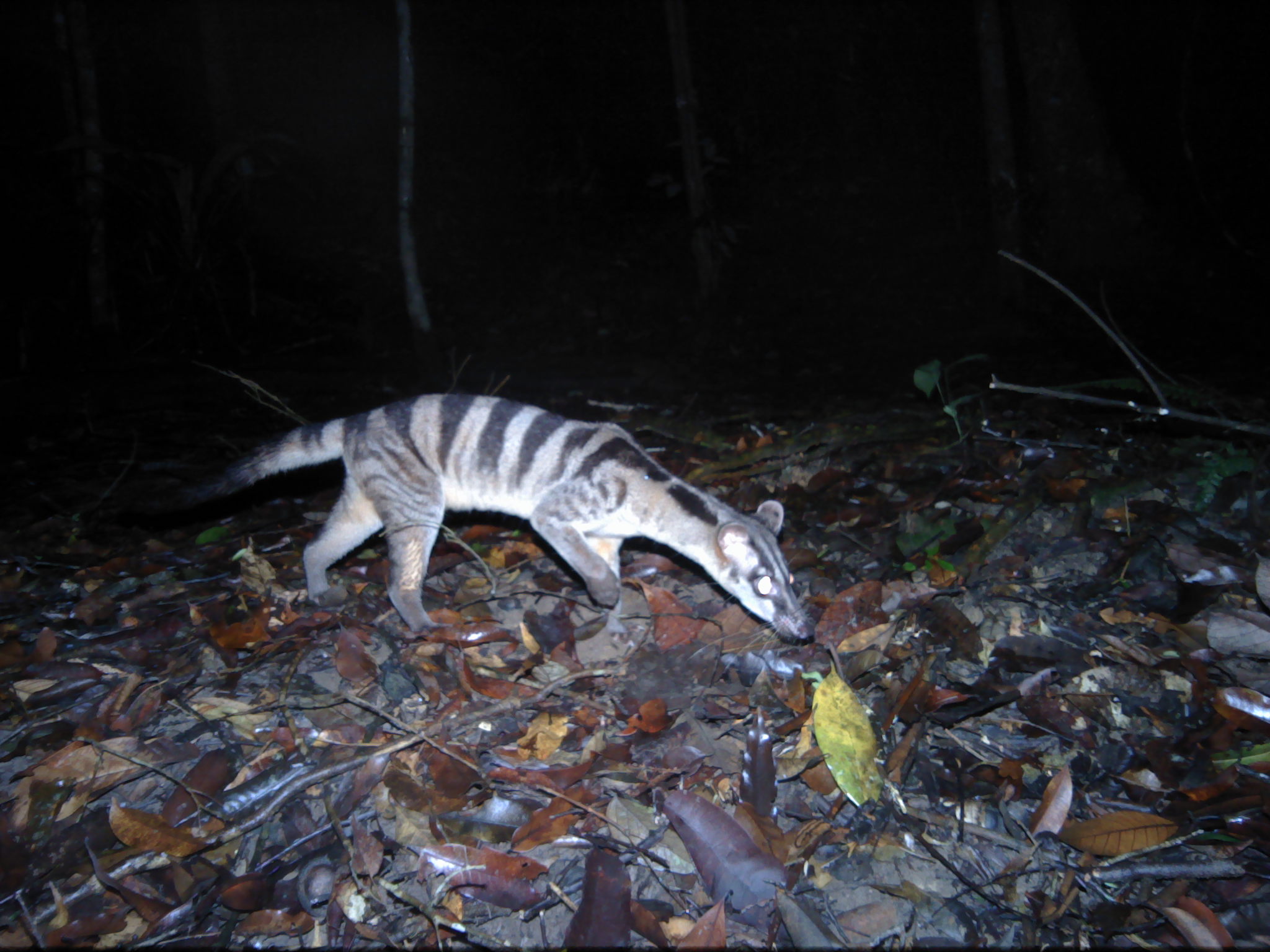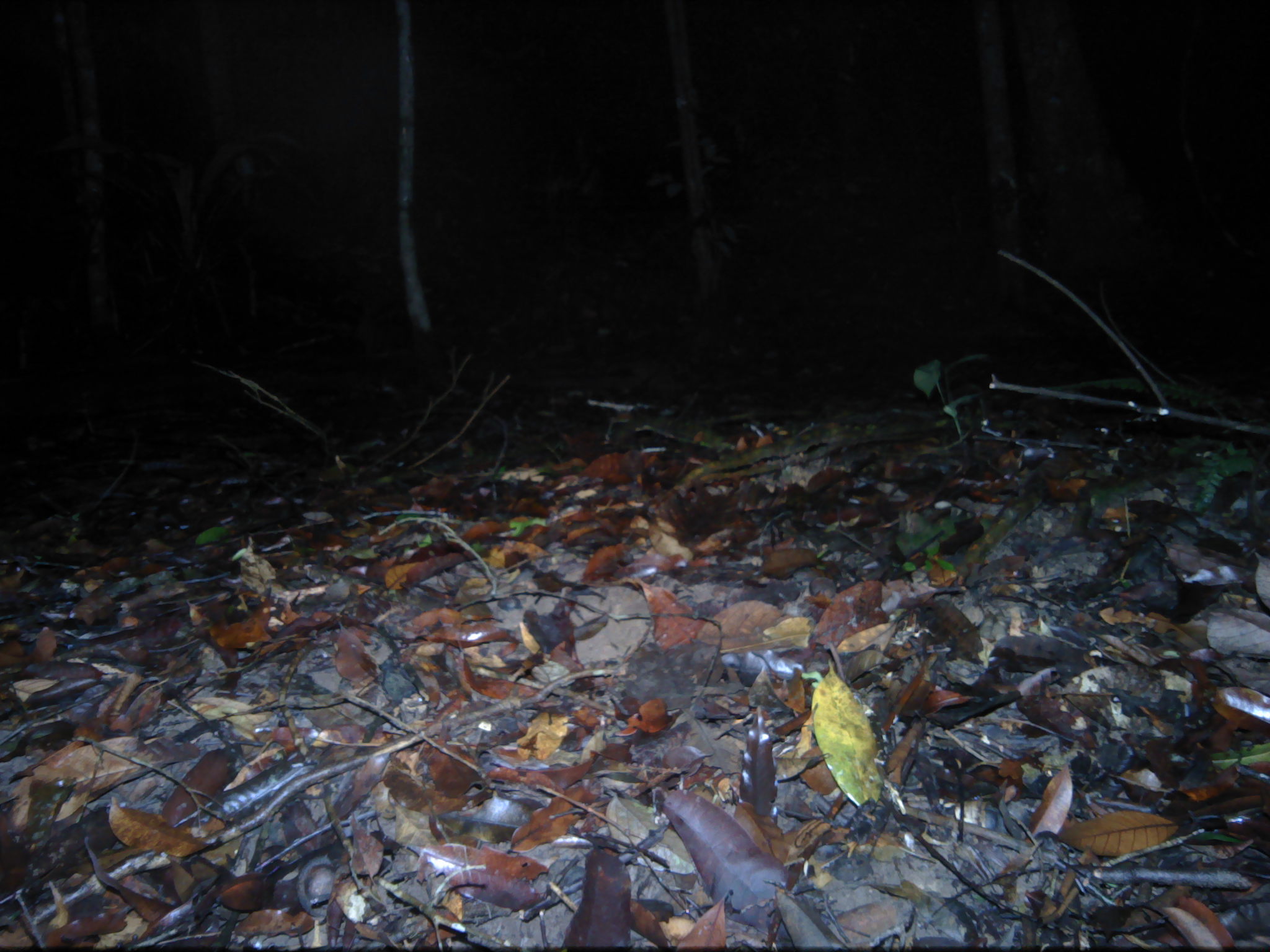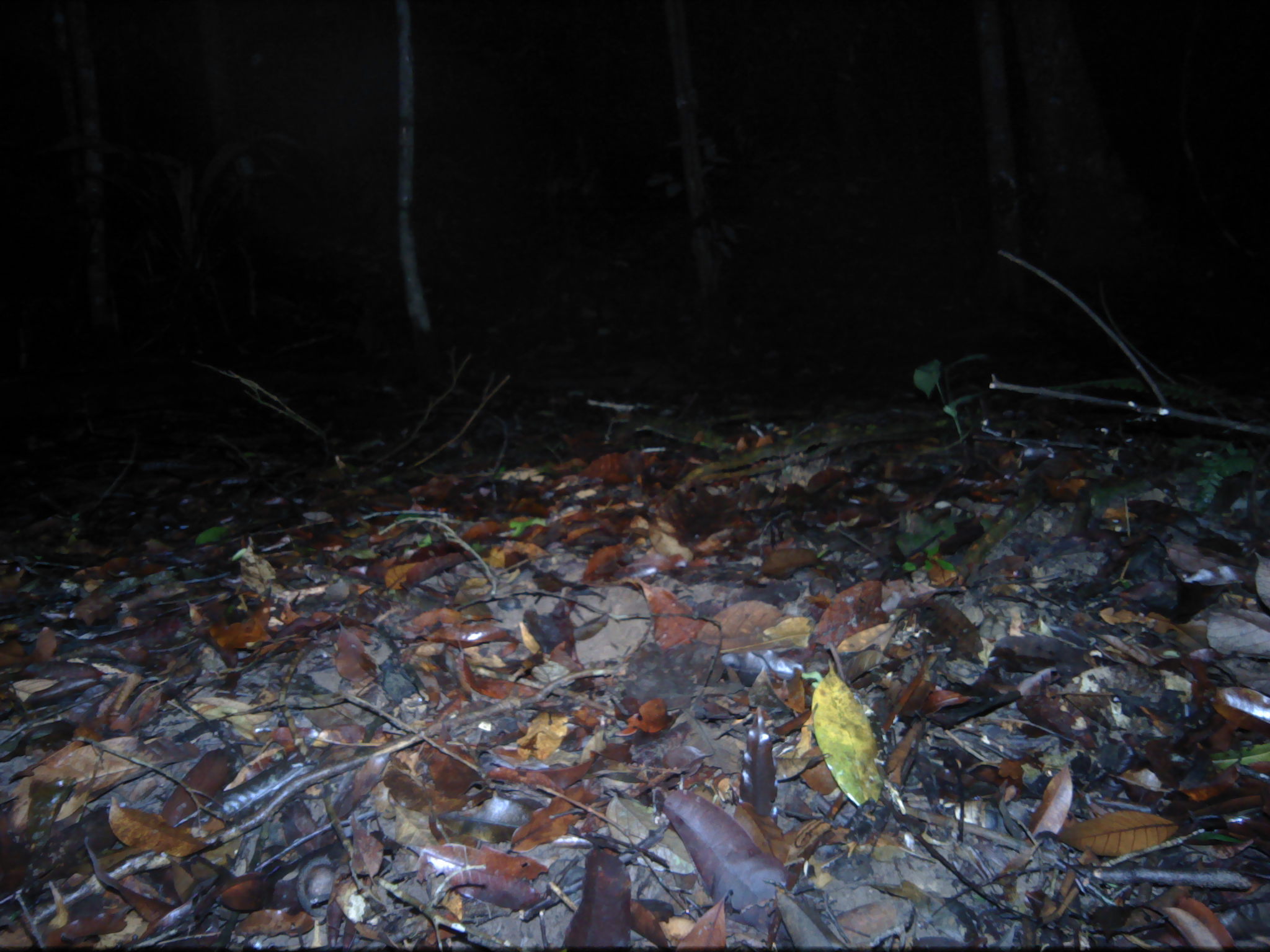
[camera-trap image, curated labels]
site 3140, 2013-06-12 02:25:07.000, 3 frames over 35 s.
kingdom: Animalia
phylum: Chordata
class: Mammalia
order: Carnivora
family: Viverridae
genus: Hemigalus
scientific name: Hemigalus derbyanus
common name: banded civet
Hemigalus derbyanus (banded civet), count 1.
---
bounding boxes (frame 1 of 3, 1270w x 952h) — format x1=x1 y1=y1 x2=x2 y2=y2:
hemigalus derbyanus: x1=97 y1=387 x2=812 y2=641